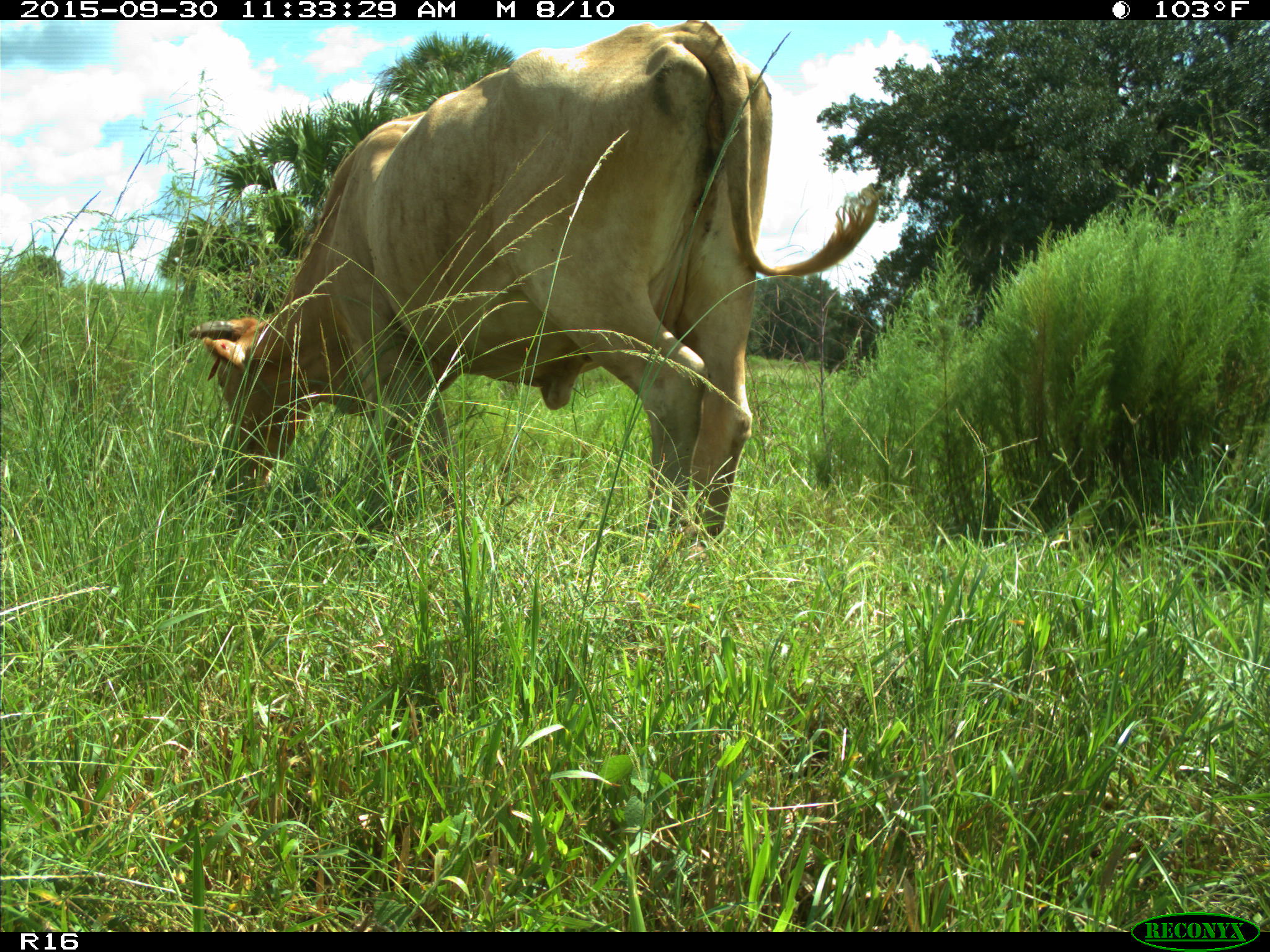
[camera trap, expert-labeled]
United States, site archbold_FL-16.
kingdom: Animalia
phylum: Chordata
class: Mammalia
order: Artiodactyla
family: Bovidae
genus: Bos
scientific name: Bos taurus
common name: domestic cow